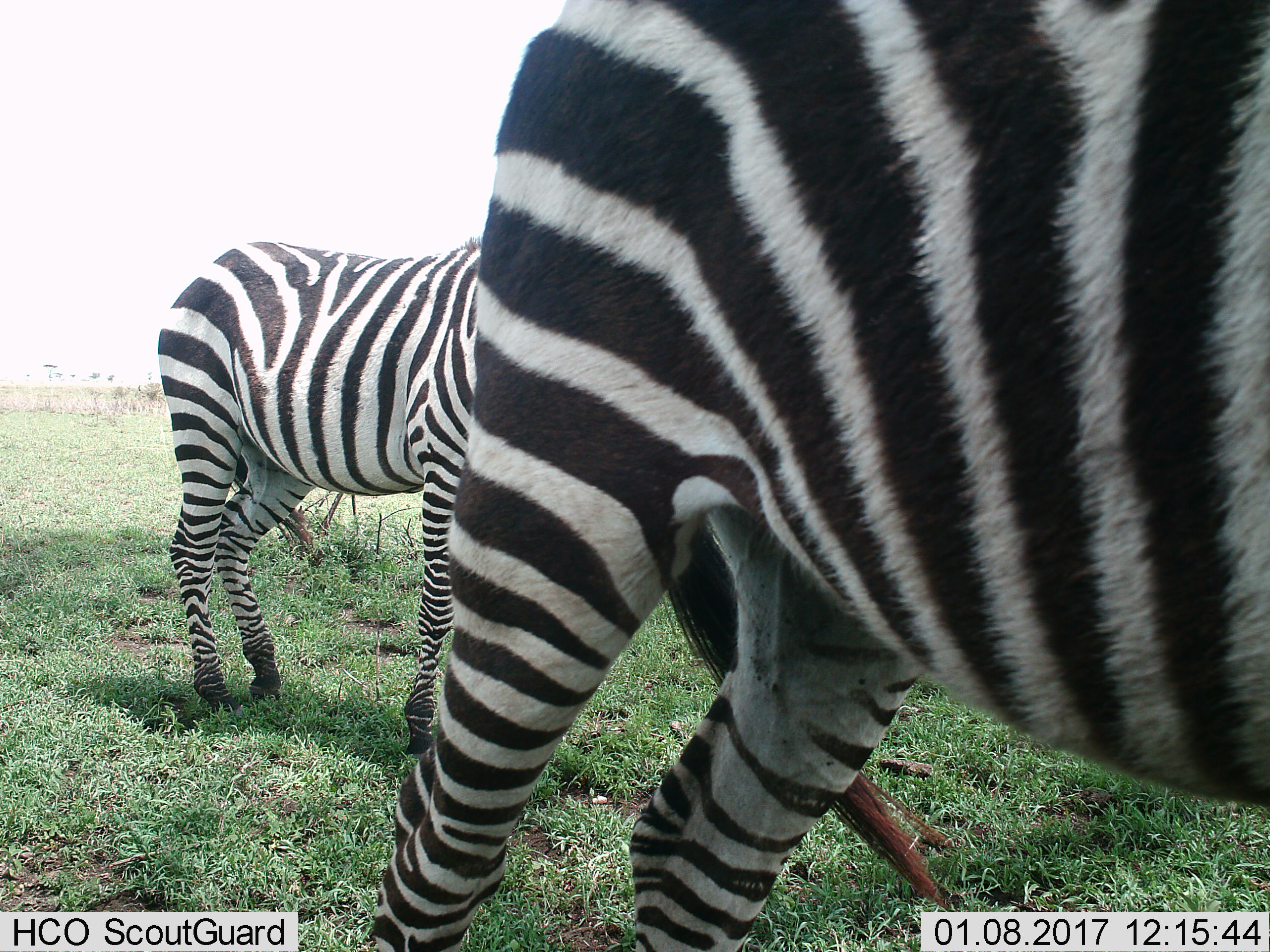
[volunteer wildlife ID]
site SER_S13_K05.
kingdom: Animalia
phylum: Chordata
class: Mammalia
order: Perissodactyla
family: Equidae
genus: Equus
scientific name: Equus quagga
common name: plains zebra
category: zebraplains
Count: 2.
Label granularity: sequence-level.